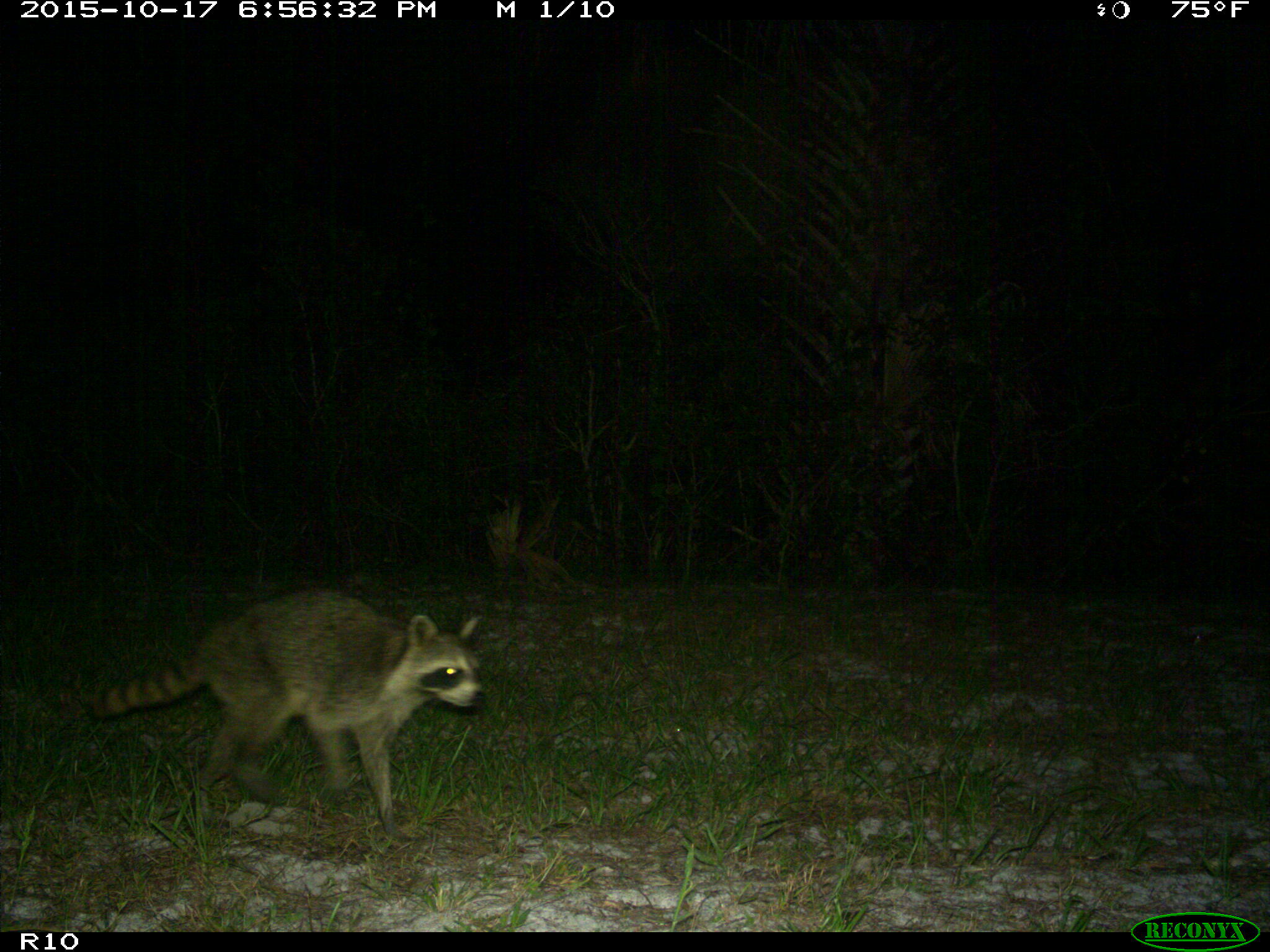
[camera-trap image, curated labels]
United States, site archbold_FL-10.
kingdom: Animalia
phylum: Chordata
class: Mammalia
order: Carnivora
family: Procyonidae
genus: Procyon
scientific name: Procyon lotor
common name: common raccoon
Procyon lotor (common raccoon).